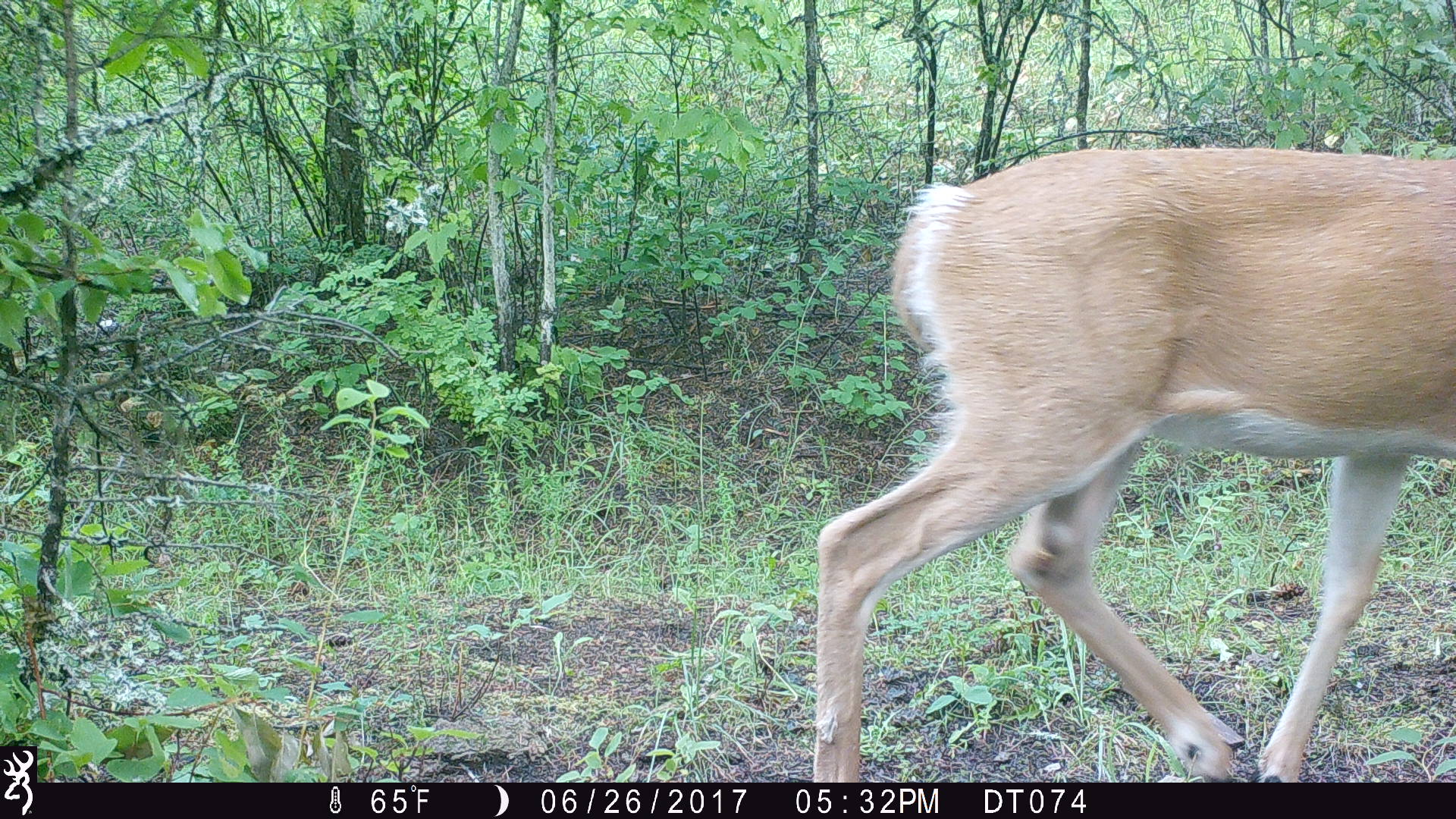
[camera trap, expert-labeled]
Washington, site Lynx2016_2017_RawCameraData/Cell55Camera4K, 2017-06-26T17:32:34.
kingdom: Animalia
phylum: Chordata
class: Mammalia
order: Artiodactyla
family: Cervidae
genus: Odocoileus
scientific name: Odocoileus virginianus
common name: white-tailed deer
Odocoileus virginianus (white-tailed deer). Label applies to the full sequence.